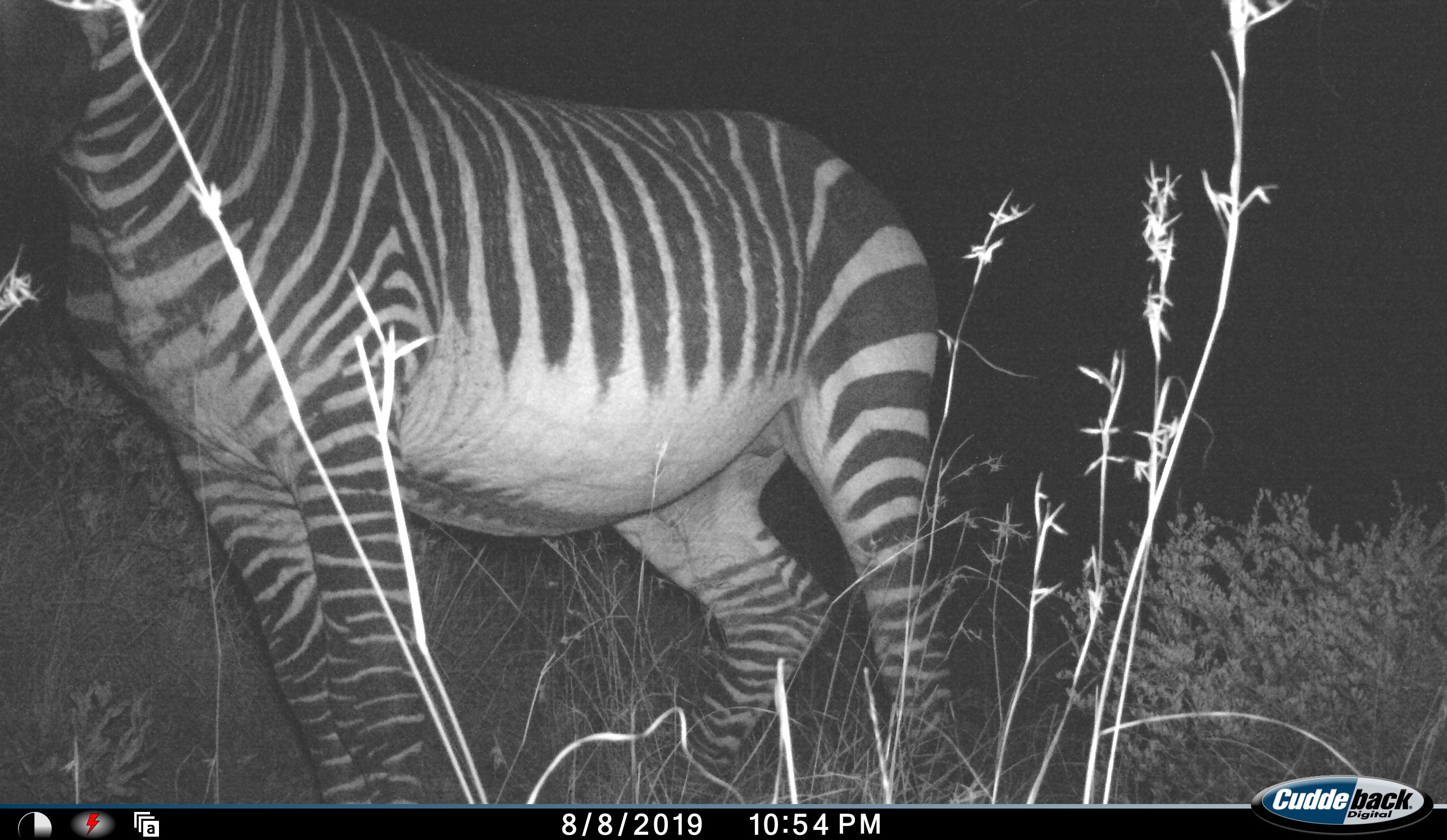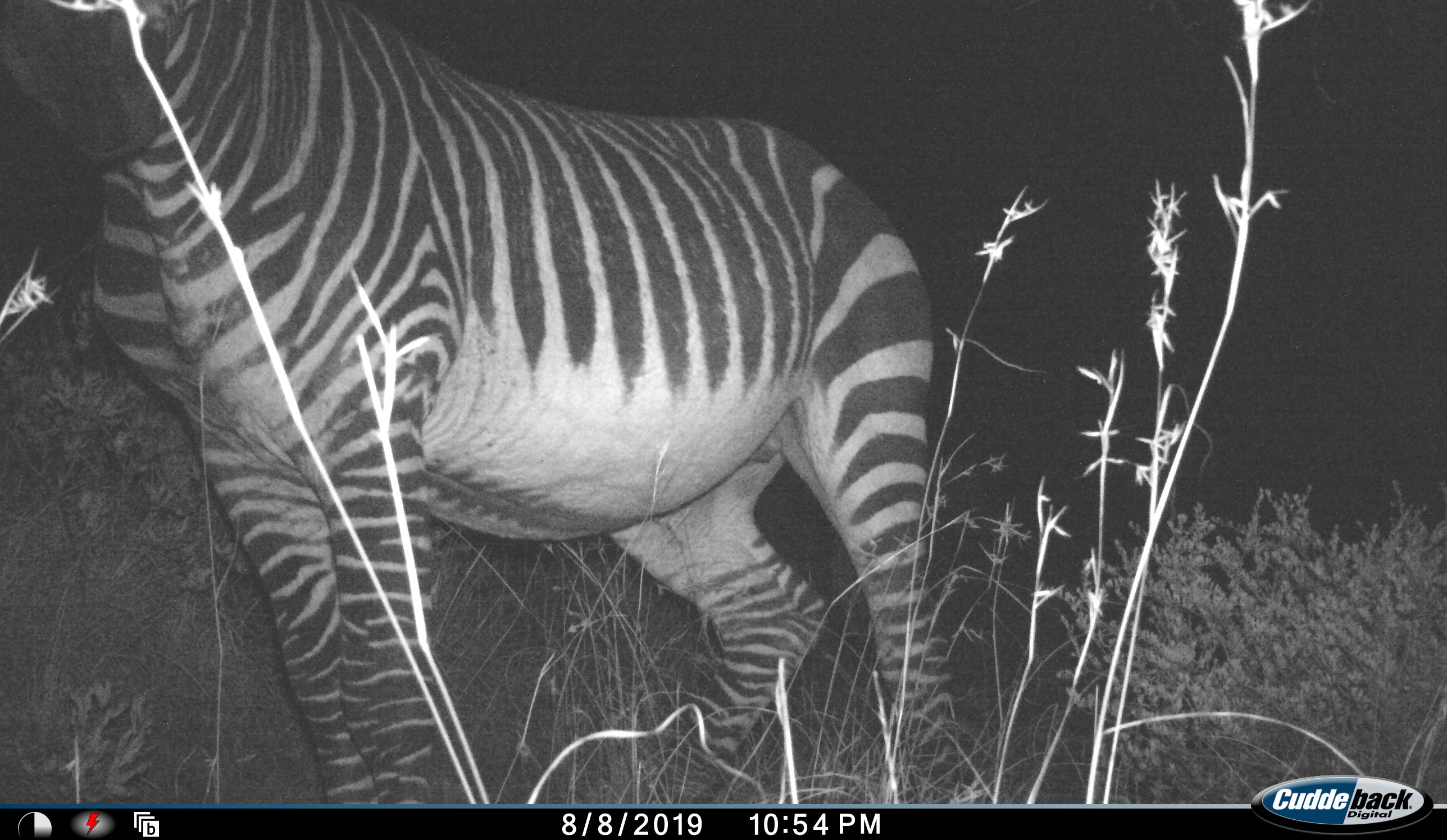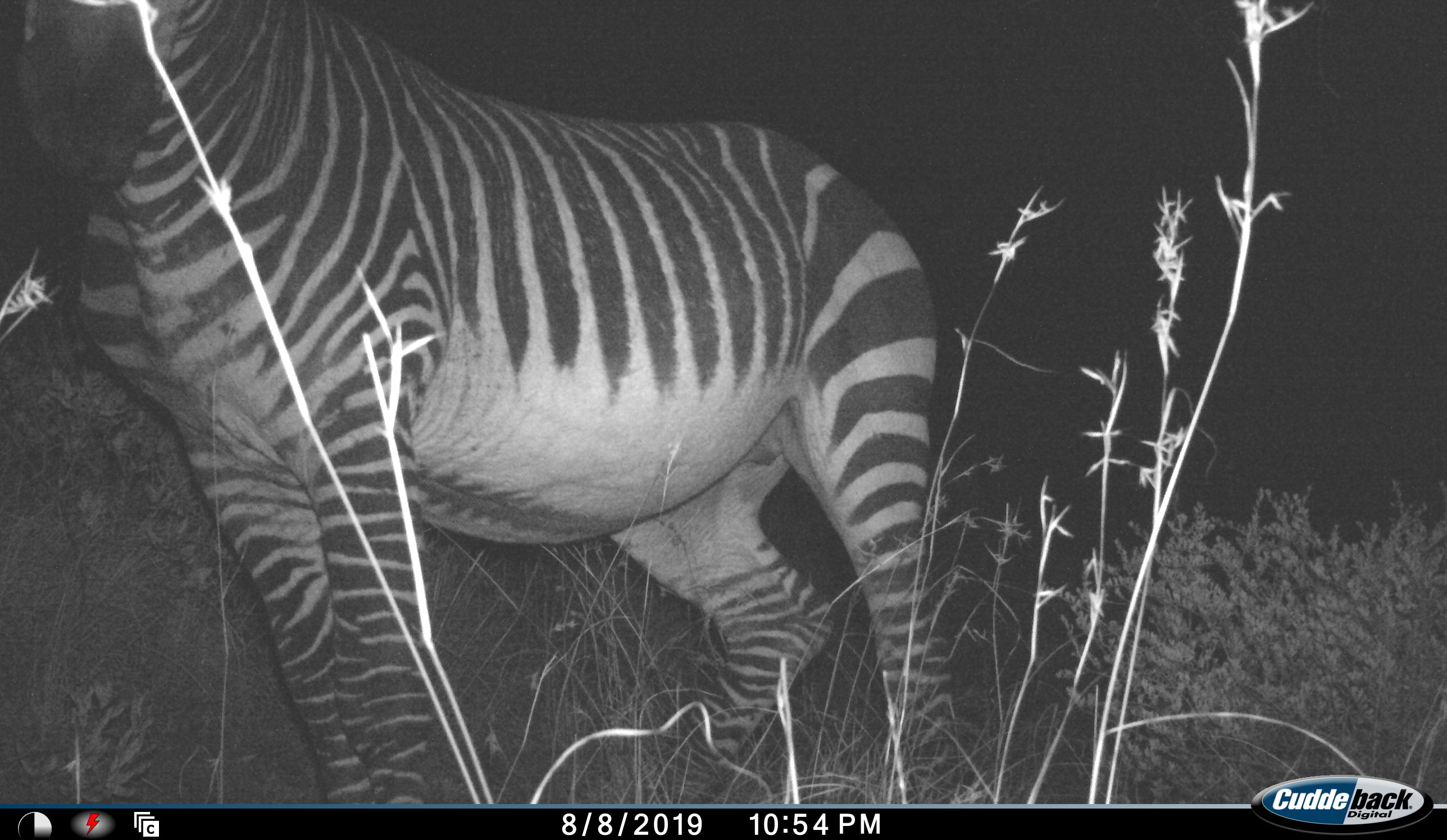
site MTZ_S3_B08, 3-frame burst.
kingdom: Animalia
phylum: Chordata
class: Mammalia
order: Perissodactyla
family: Equidae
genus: Equus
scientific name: Equus zebra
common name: mountain zebra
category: zebramountain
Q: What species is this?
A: Zebramountain (mountain zebra) (Equus zebra).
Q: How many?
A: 1.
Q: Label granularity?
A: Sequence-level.